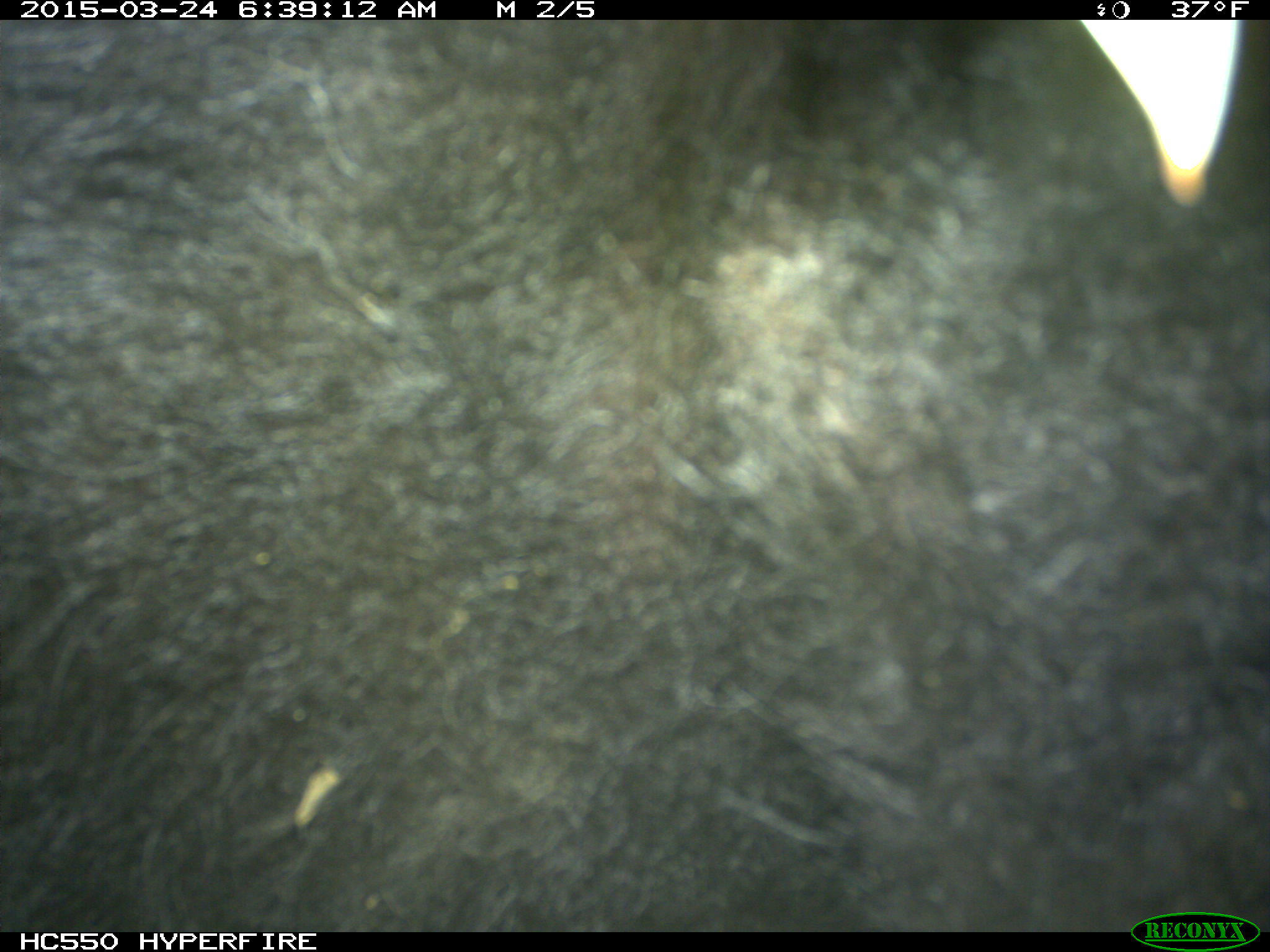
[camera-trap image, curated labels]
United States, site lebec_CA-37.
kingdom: Animalia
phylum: Chordata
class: Mammalia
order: Artiodactyla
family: Bovidae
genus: Bos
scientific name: Bos taurus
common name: domestic cow